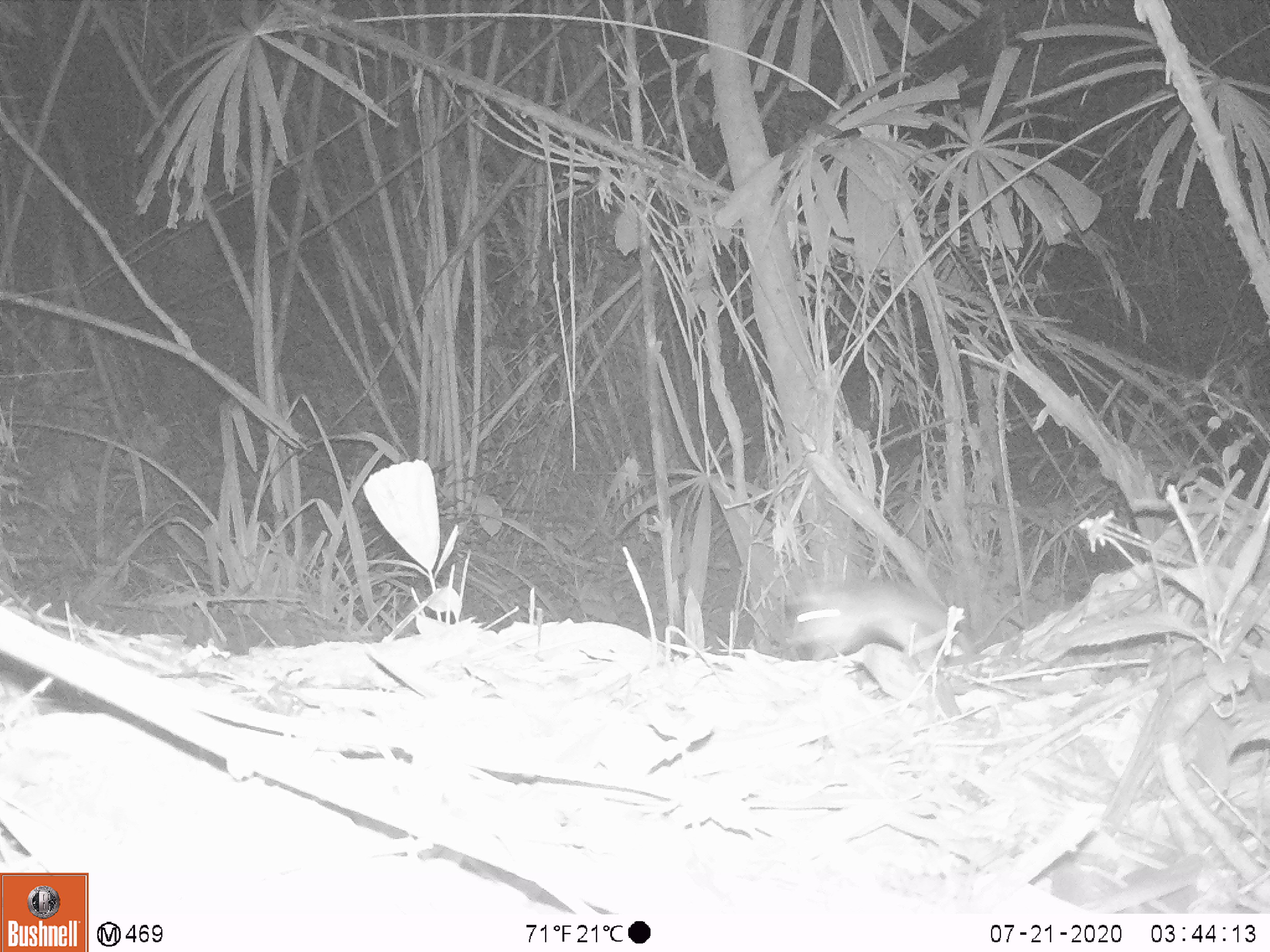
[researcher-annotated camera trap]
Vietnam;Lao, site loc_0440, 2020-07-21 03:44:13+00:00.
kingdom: Animalia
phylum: Chordata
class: Mammalia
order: Rodentia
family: Muridae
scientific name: Muridae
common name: old-world mice and rats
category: unidentified murid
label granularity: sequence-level